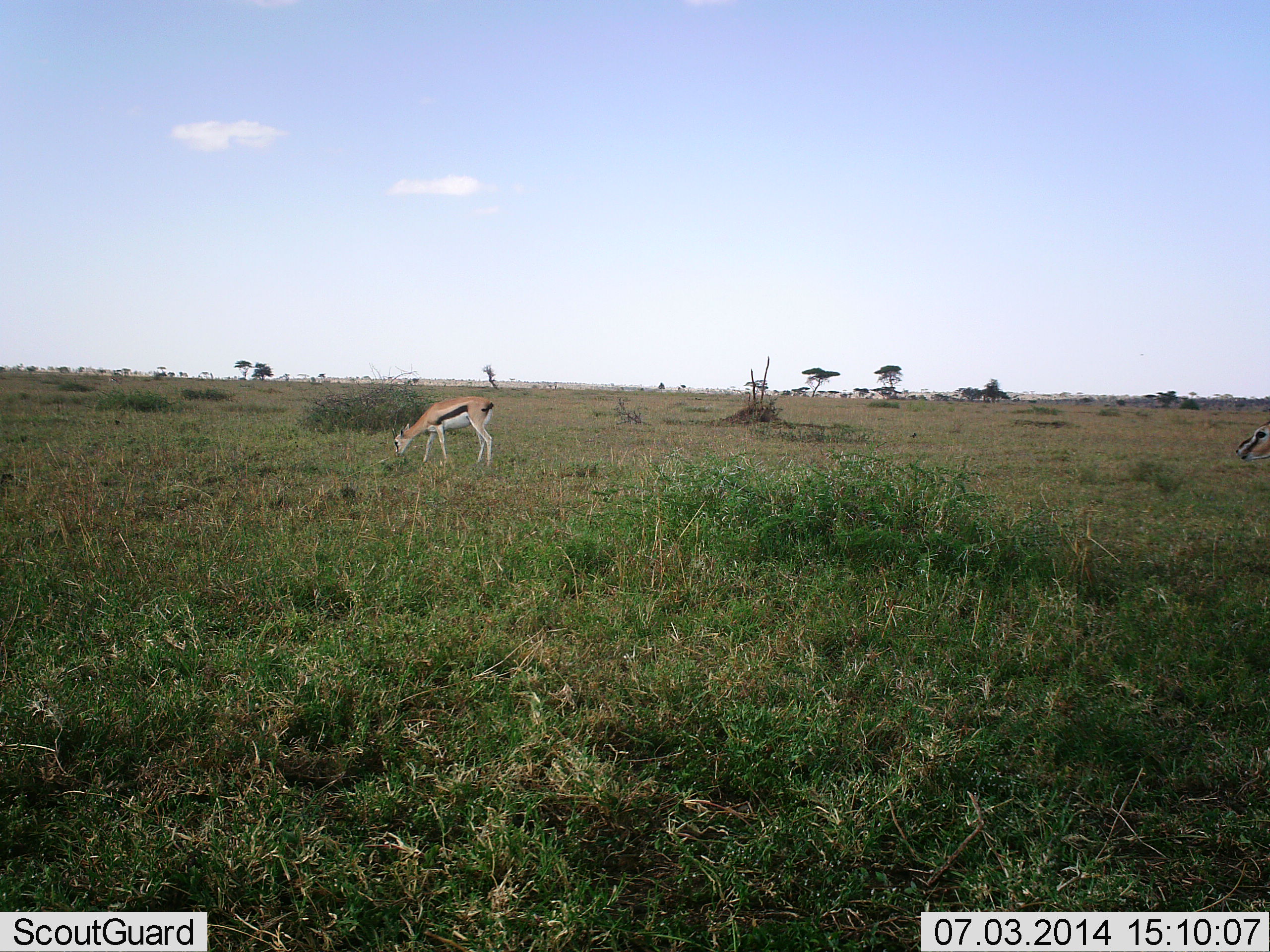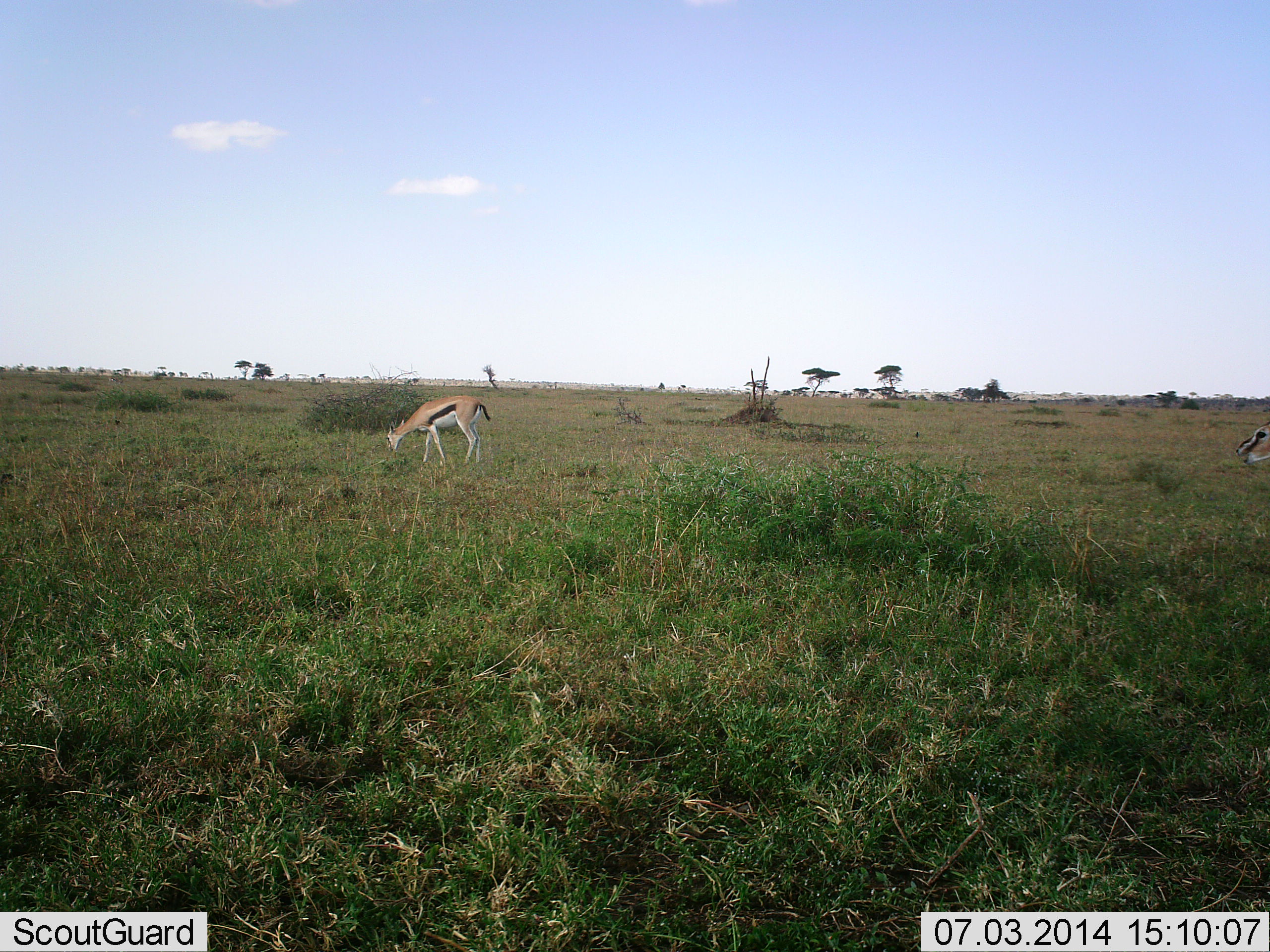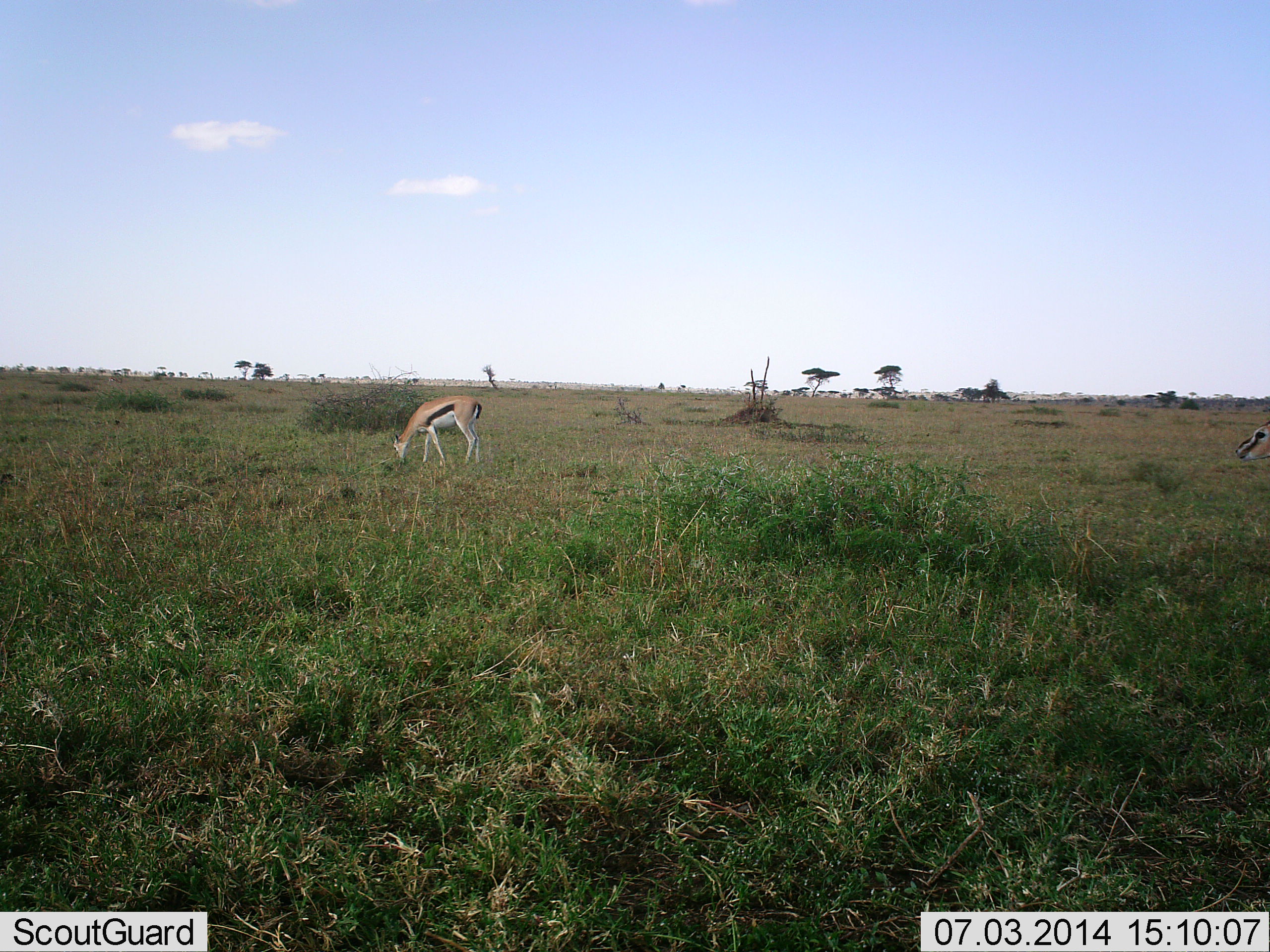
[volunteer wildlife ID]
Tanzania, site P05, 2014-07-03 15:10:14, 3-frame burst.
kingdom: Animalia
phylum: Chordata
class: Mammalia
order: Artiodactyla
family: Bovidae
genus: Eudorcas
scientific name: Eudorcas thomsonii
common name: thomson's gazelle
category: gazellethomsons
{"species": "gazellethomsons (thomson's gazelle) (Eudorcas thomsonii)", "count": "2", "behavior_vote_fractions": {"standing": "50%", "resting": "0%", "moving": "20%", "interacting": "0%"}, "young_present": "0%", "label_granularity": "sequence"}